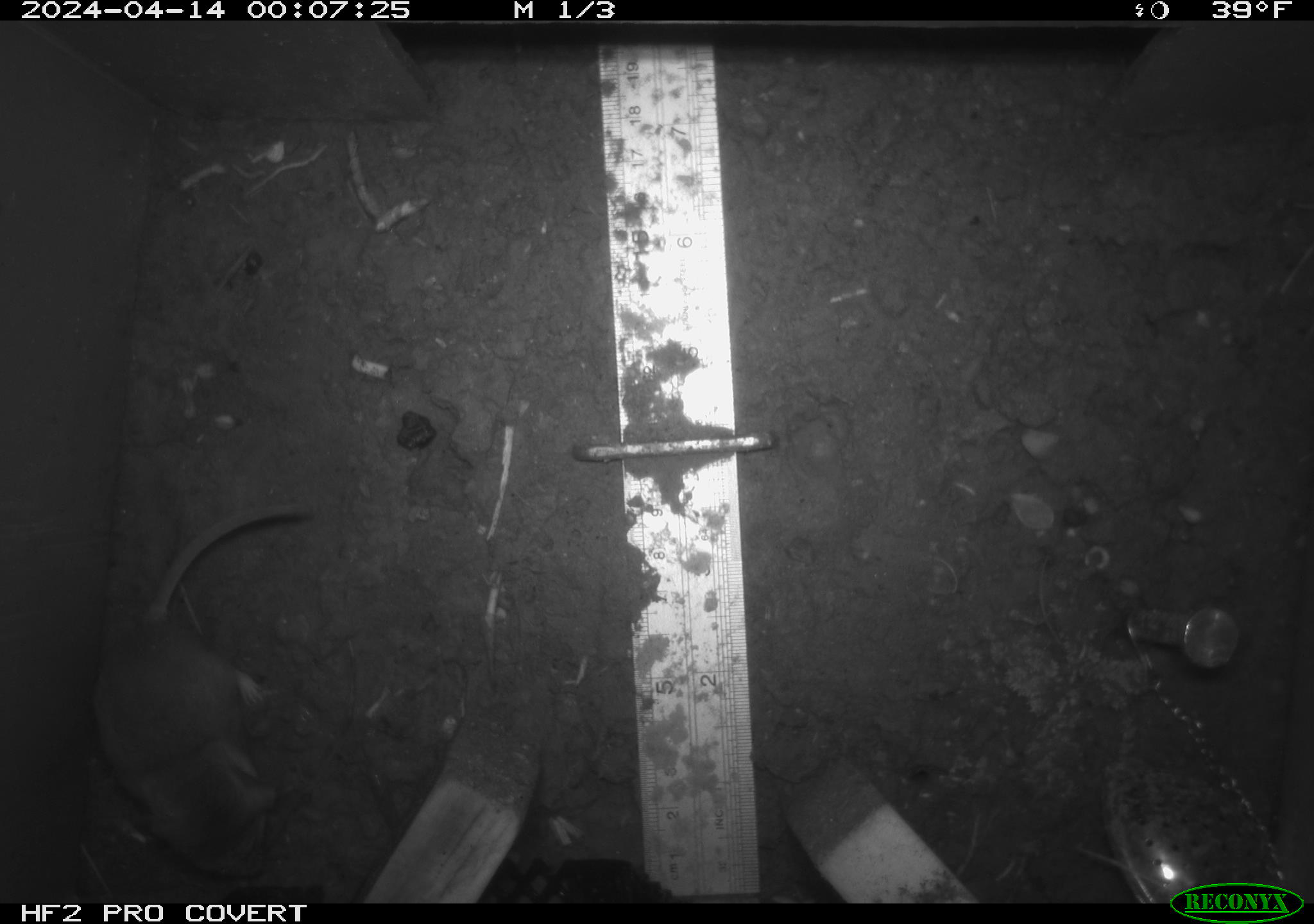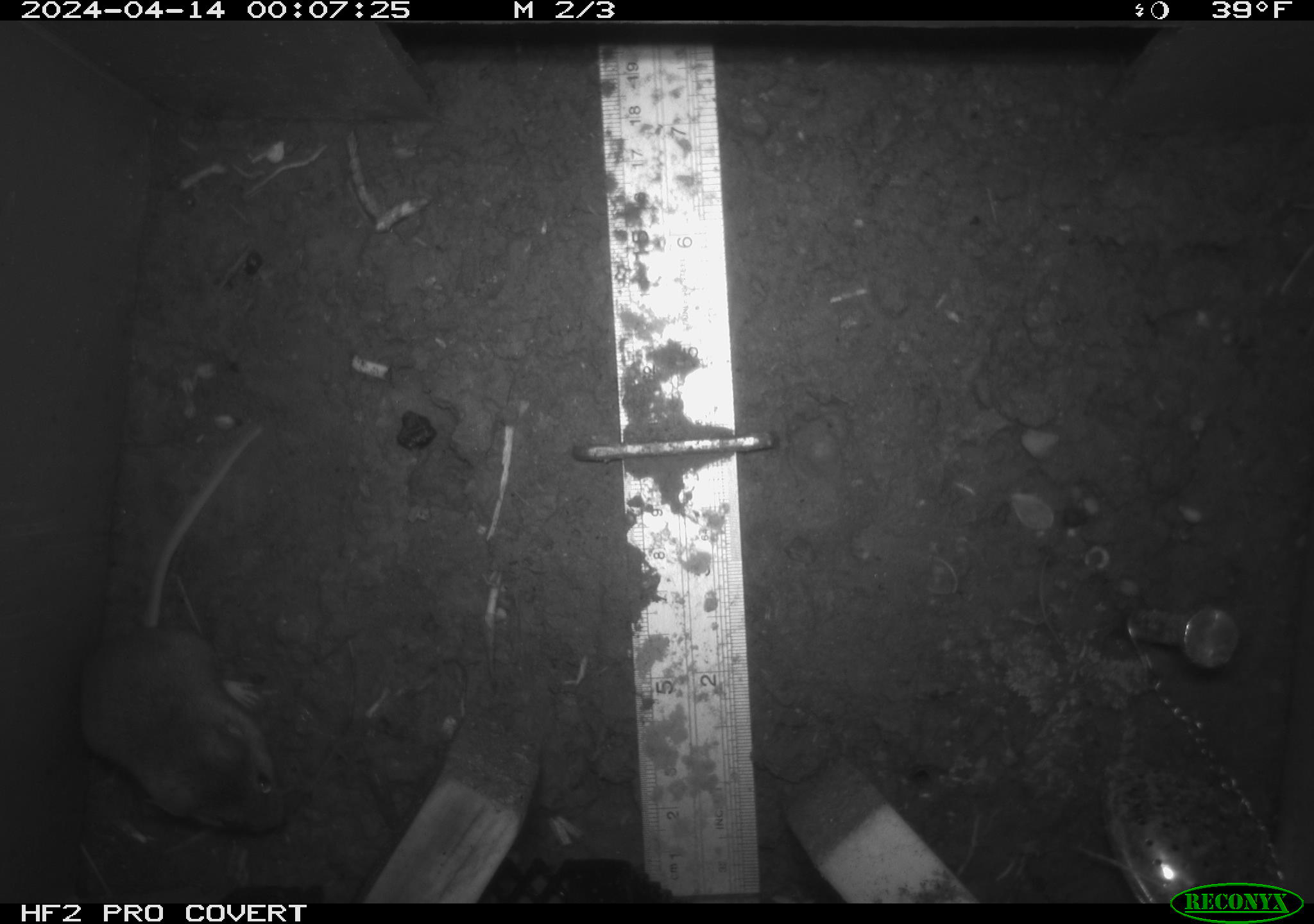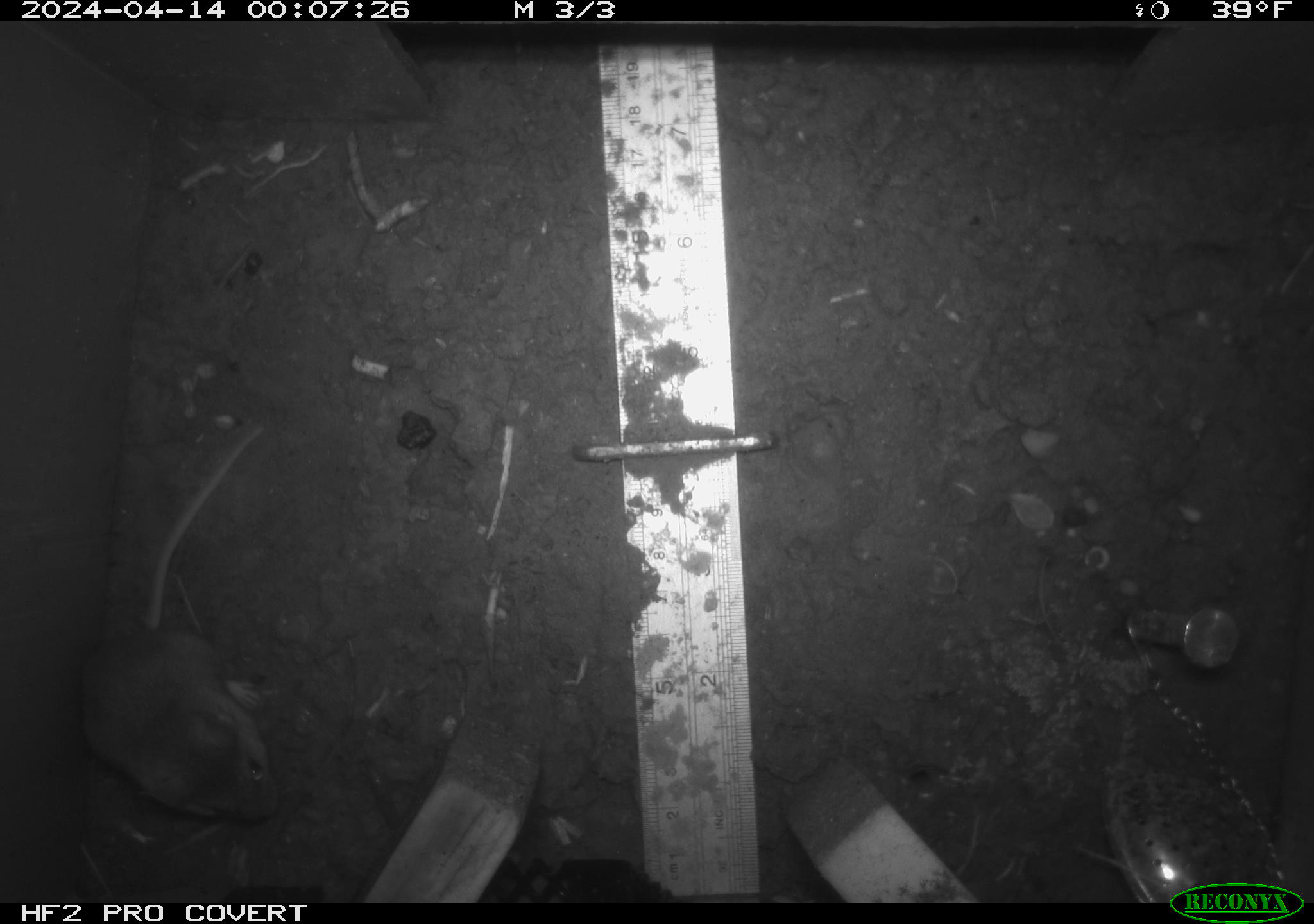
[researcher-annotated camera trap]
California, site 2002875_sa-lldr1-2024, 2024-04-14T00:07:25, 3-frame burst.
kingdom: Animalia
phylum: Chordata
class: Mammalia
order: Rodentia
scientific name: Rodentia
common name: mouse species